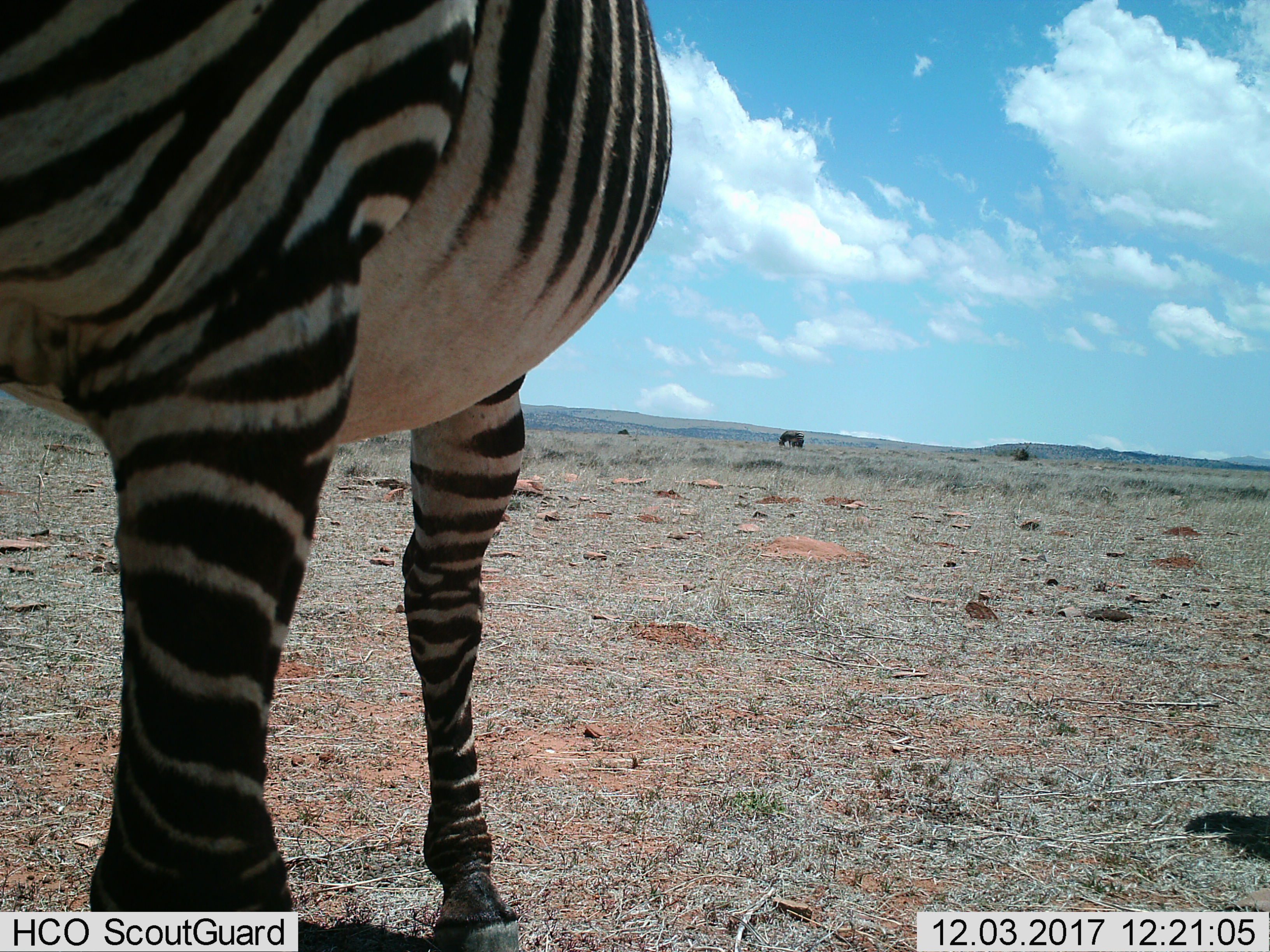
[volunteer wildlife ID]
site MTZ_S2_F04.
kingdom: Animalia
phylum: Chordata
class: Mammalia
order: Perissodactyla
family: Equidae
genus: Equus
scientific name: Equus zebra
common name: mountain zebra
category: zebramountain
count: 2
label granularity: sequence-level